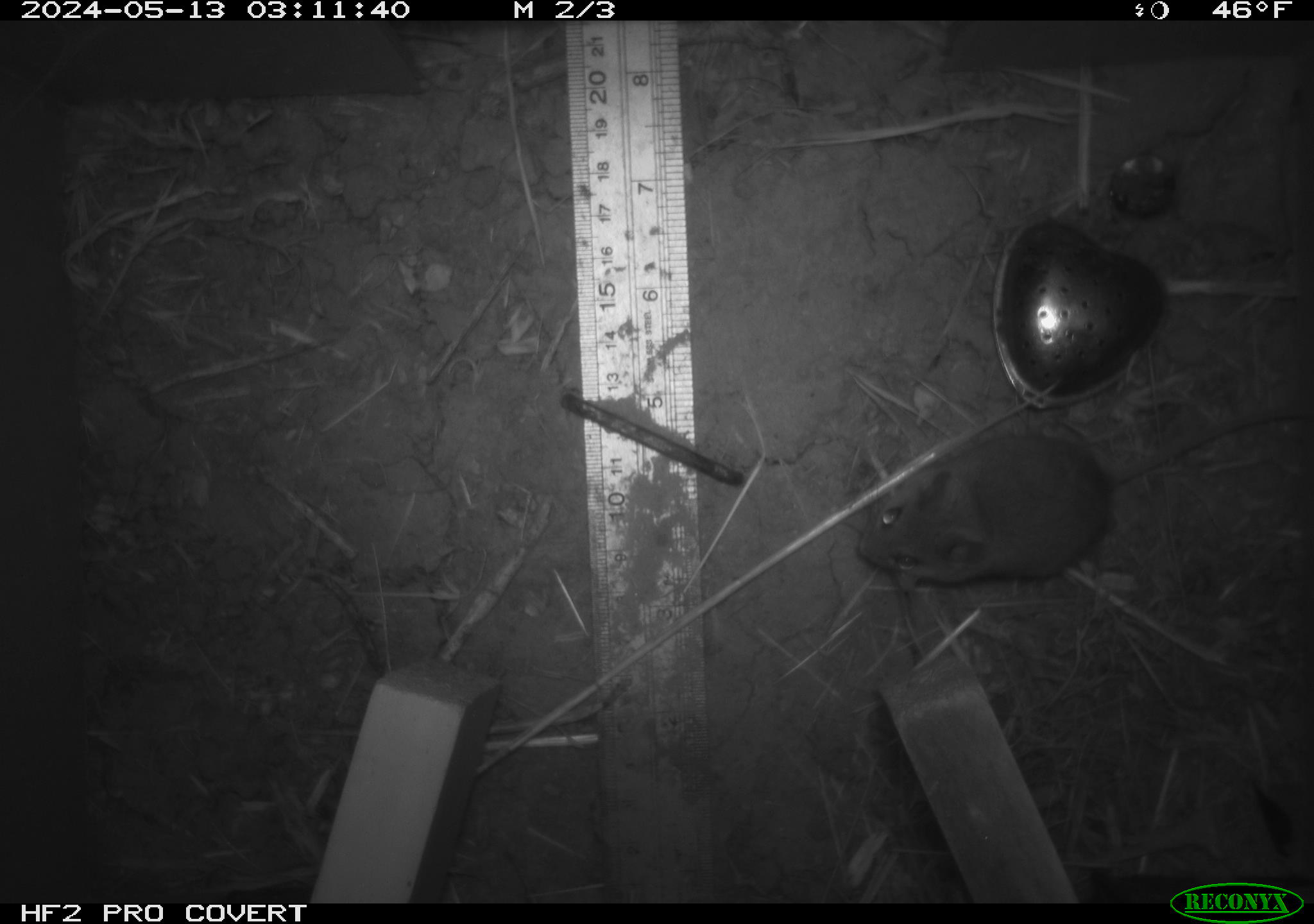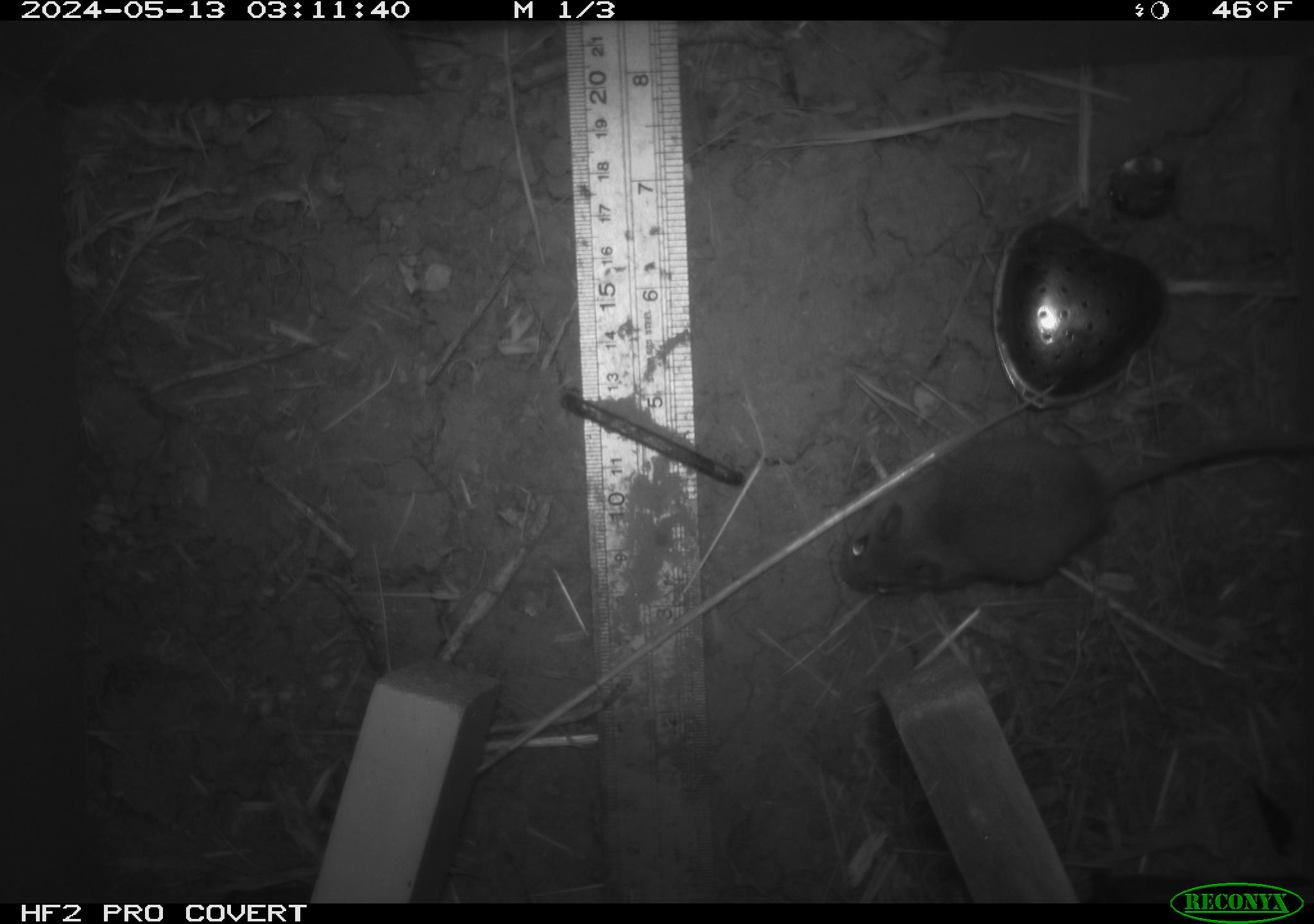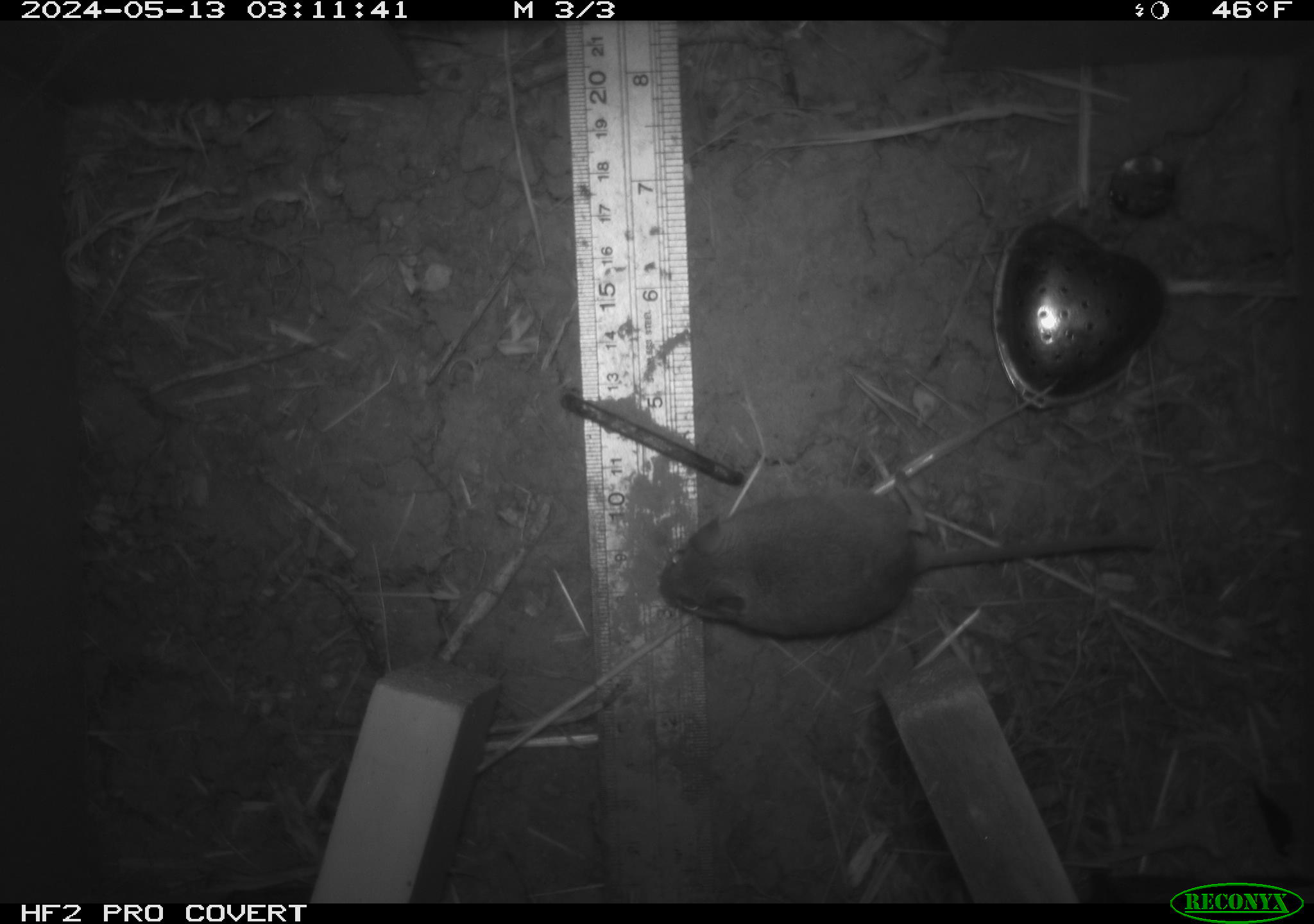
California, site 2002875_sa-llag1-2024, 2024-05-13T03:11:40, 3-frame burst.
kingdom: Animalia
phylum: Chordata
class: Mammalia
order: Rodentia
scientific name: Rodentia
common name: mouse species